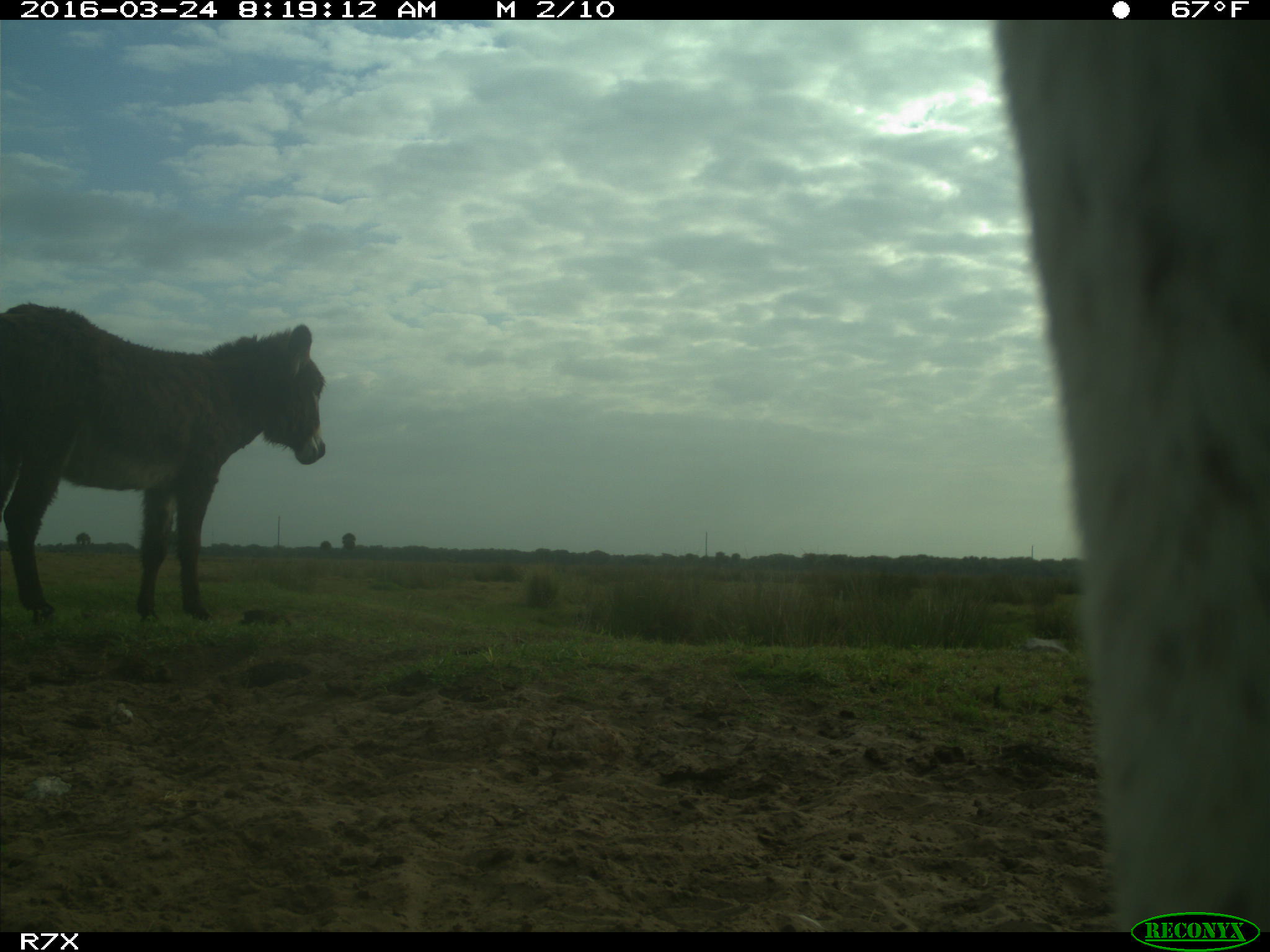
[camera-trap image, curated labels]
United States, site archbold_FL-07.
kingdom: Animalia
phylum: Chordata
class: Mammalia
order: Artiodactyla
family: Bovidae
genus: Bos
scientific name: Bos taurus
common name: domestic cow